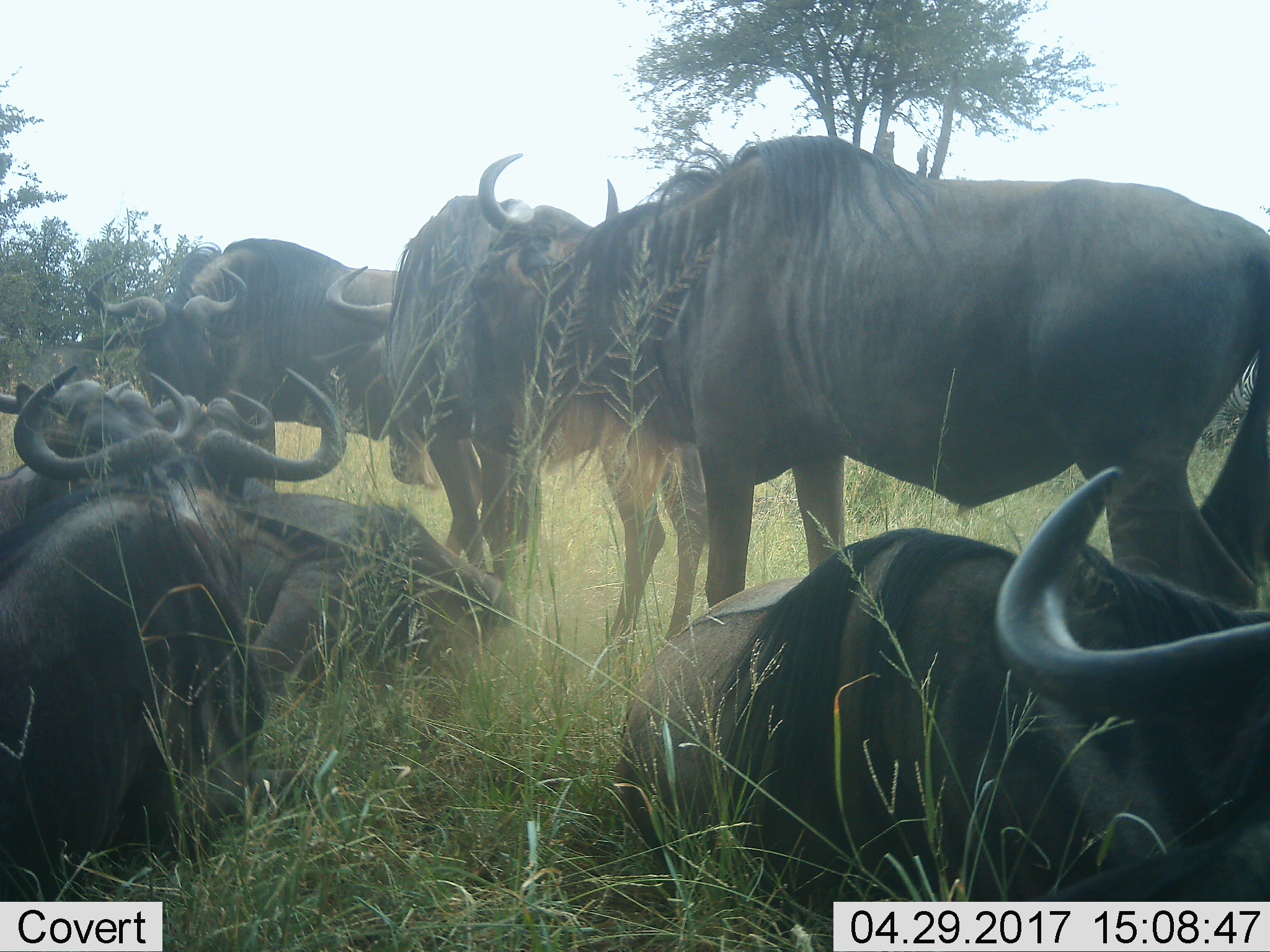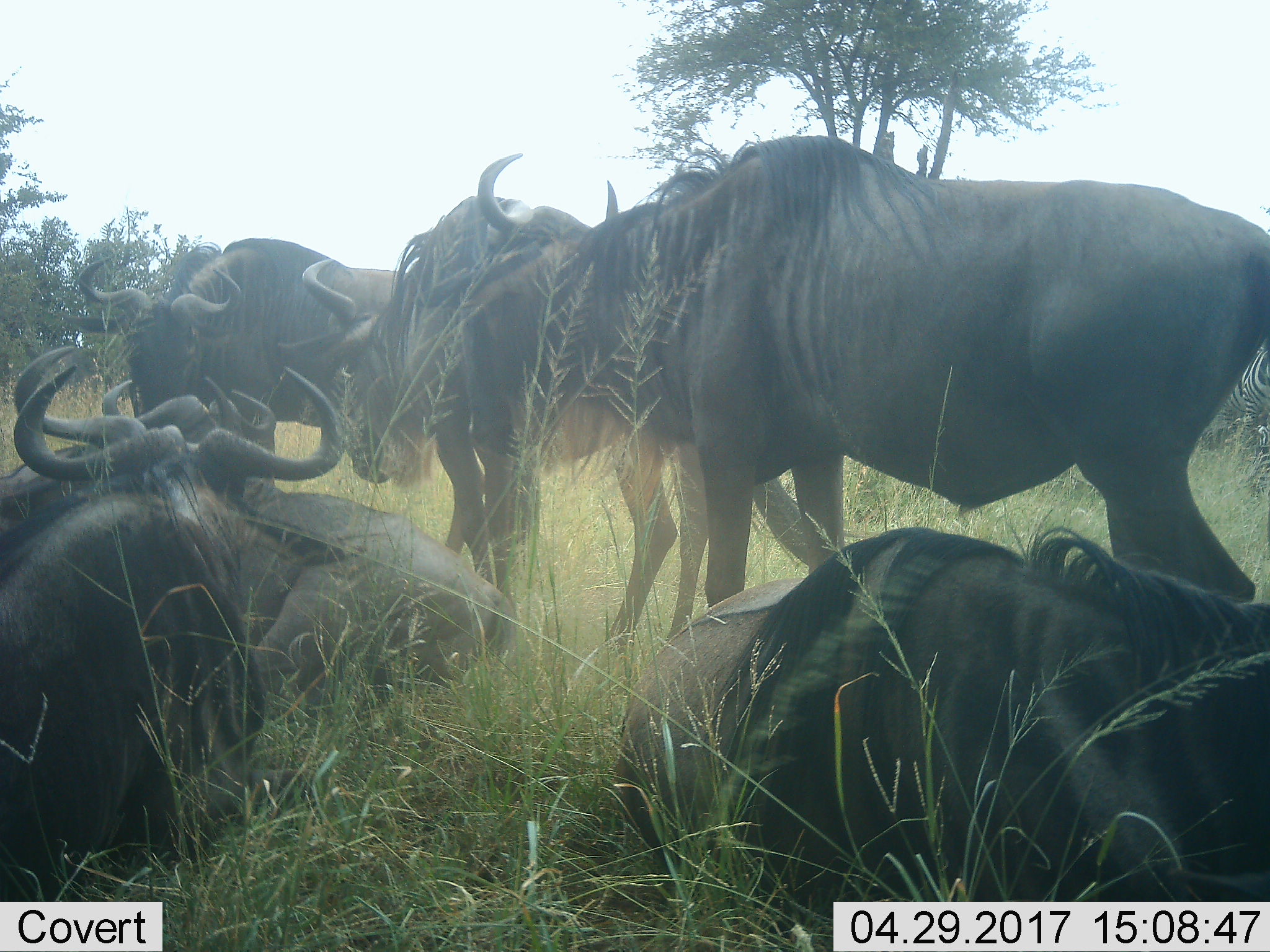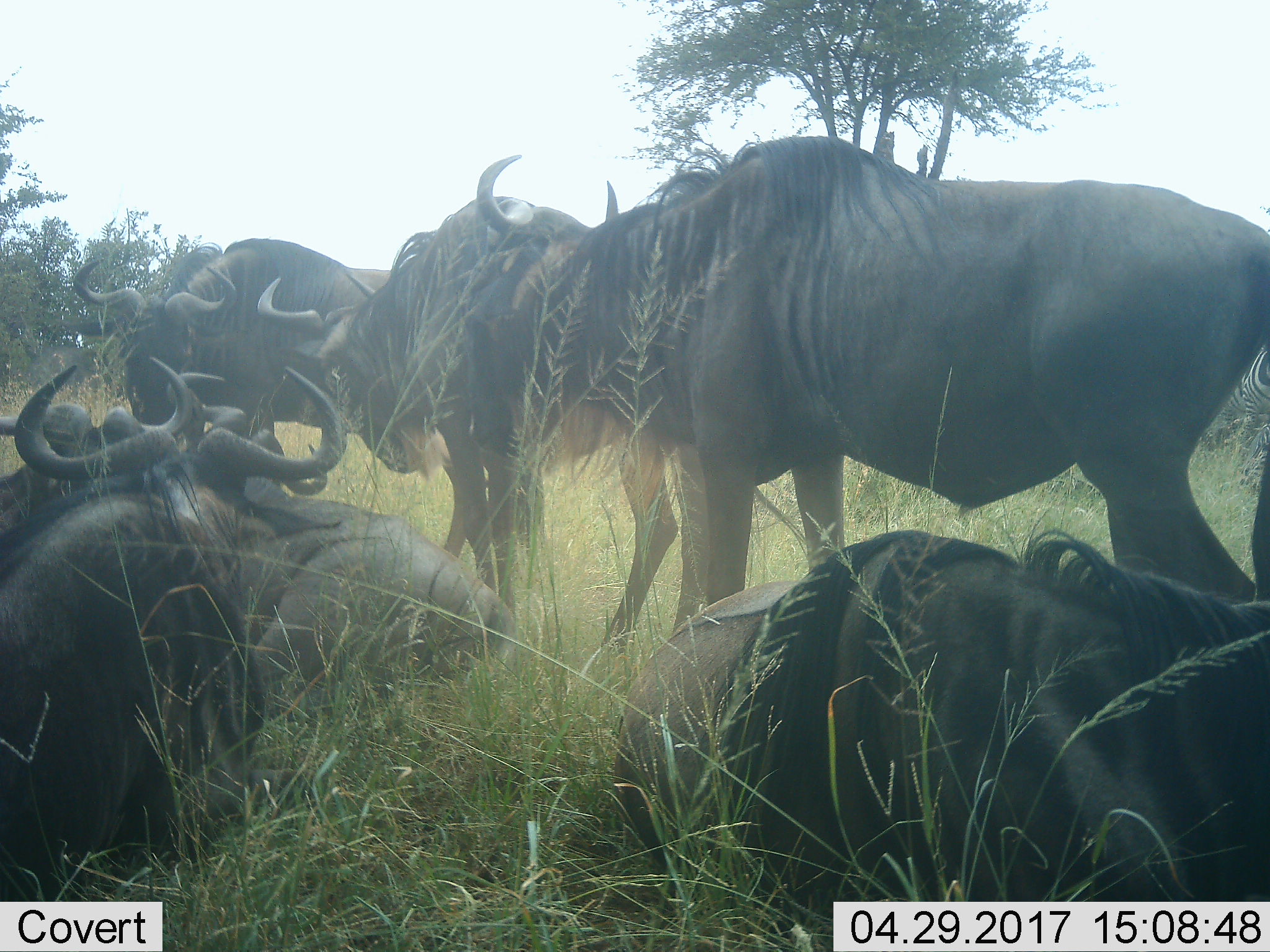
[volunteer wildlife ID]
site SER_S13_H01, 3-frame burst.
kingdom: Animalia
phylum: Chordata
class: Mammalia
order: Artiodactyla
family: Bovidae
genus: Connochaetes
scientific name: Connochaetes taurinus taurinus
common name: blue wildebeest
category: wildebeestblue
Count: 8.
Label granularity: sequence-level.